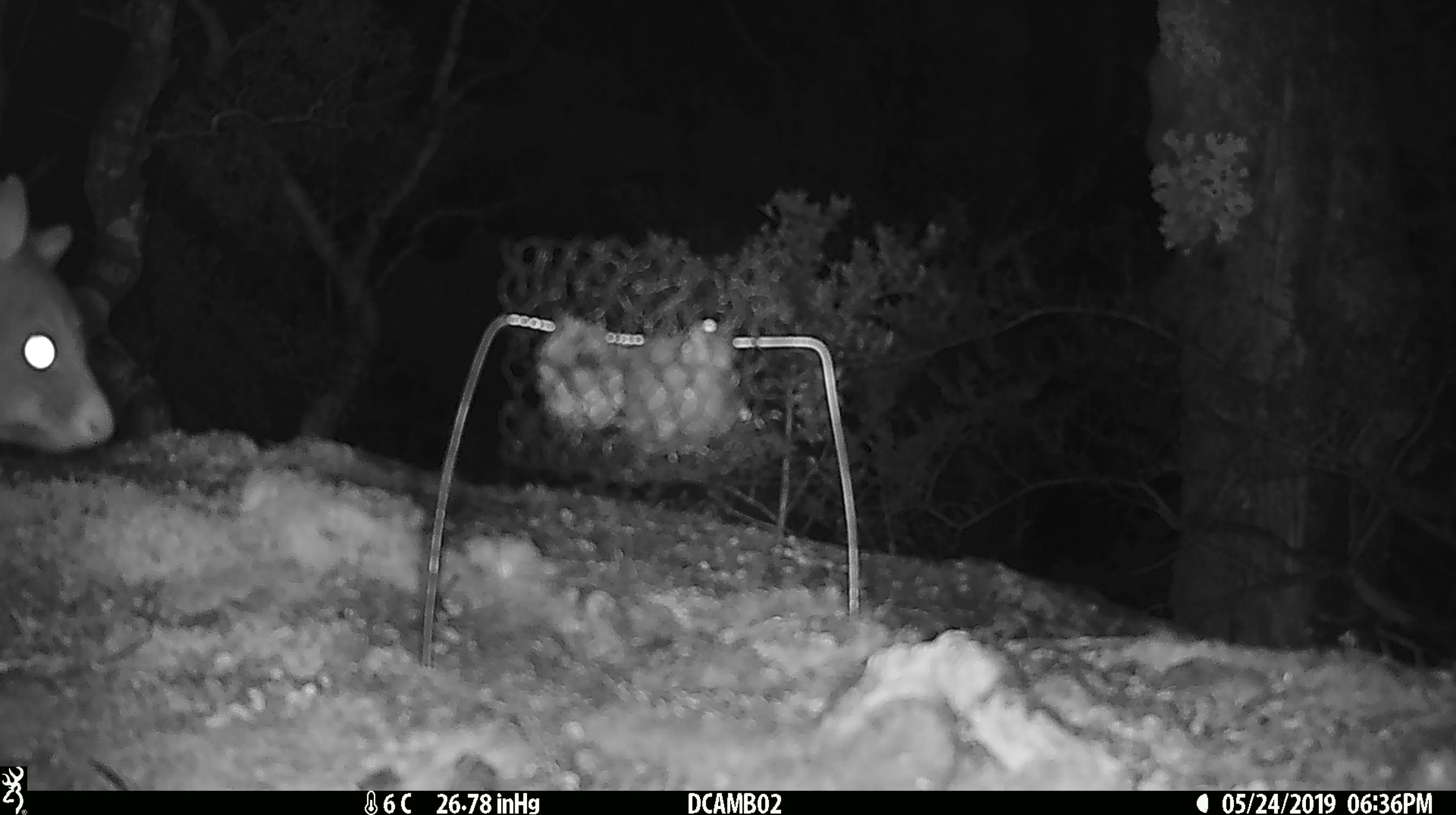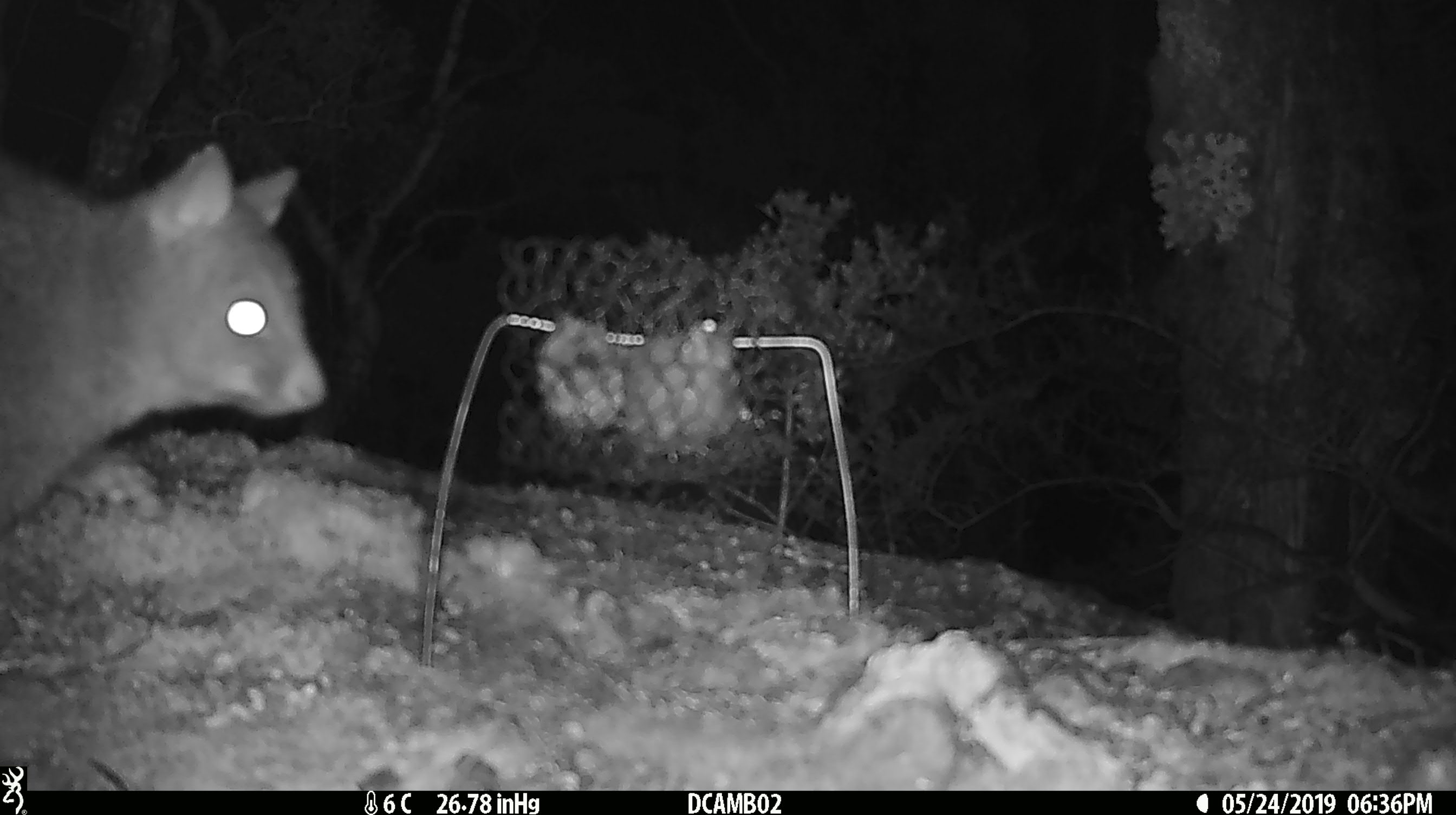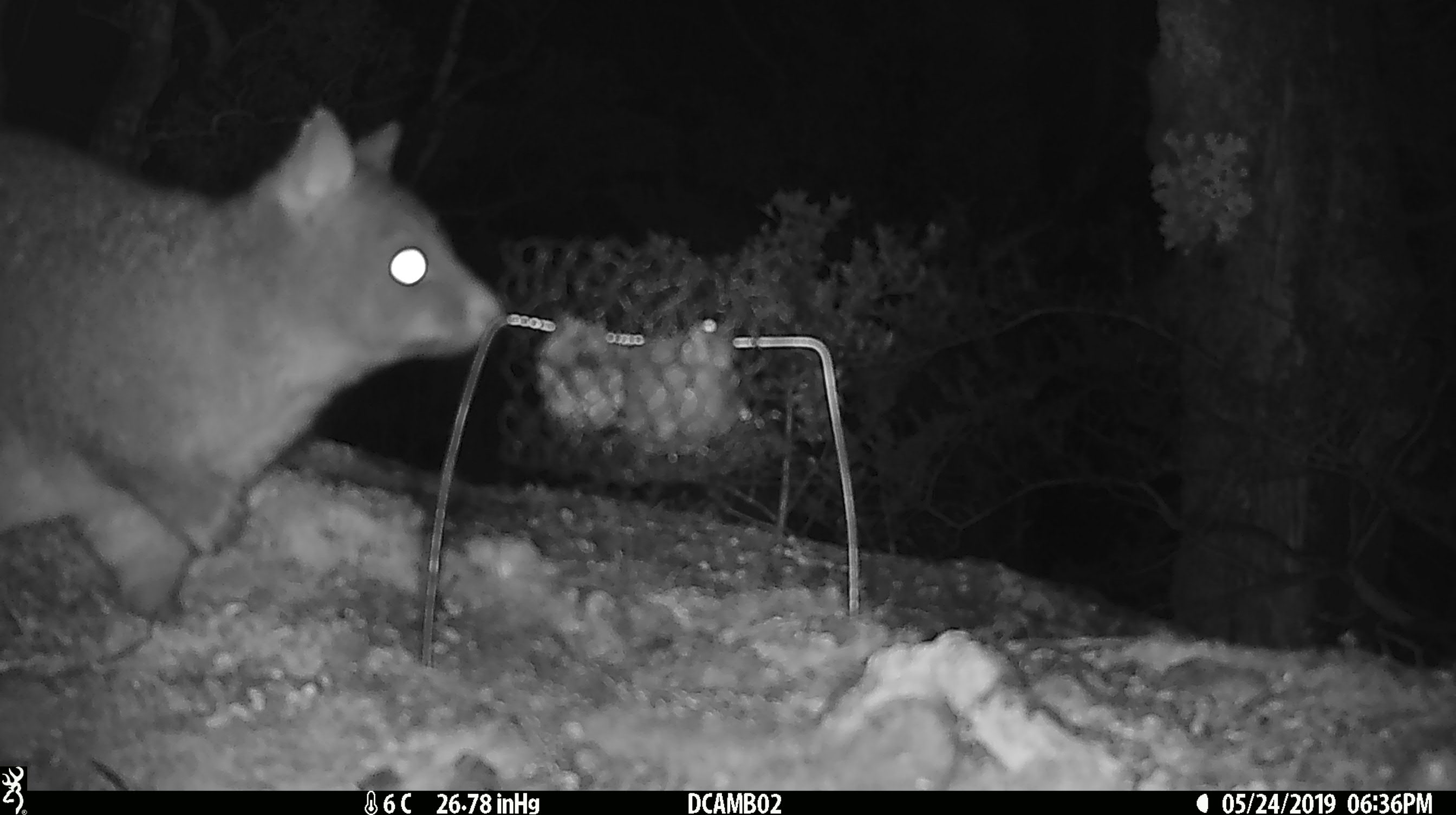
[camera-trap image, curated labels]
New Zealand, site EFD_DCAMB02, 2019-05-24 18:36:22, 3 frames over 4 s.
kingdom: Animalia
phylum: Chordata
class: Mammalia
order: Diprotodontia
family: Phalangeridae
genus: Trichosurus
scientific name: Trichosurus vulpecula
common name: common brushtail possum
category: possum